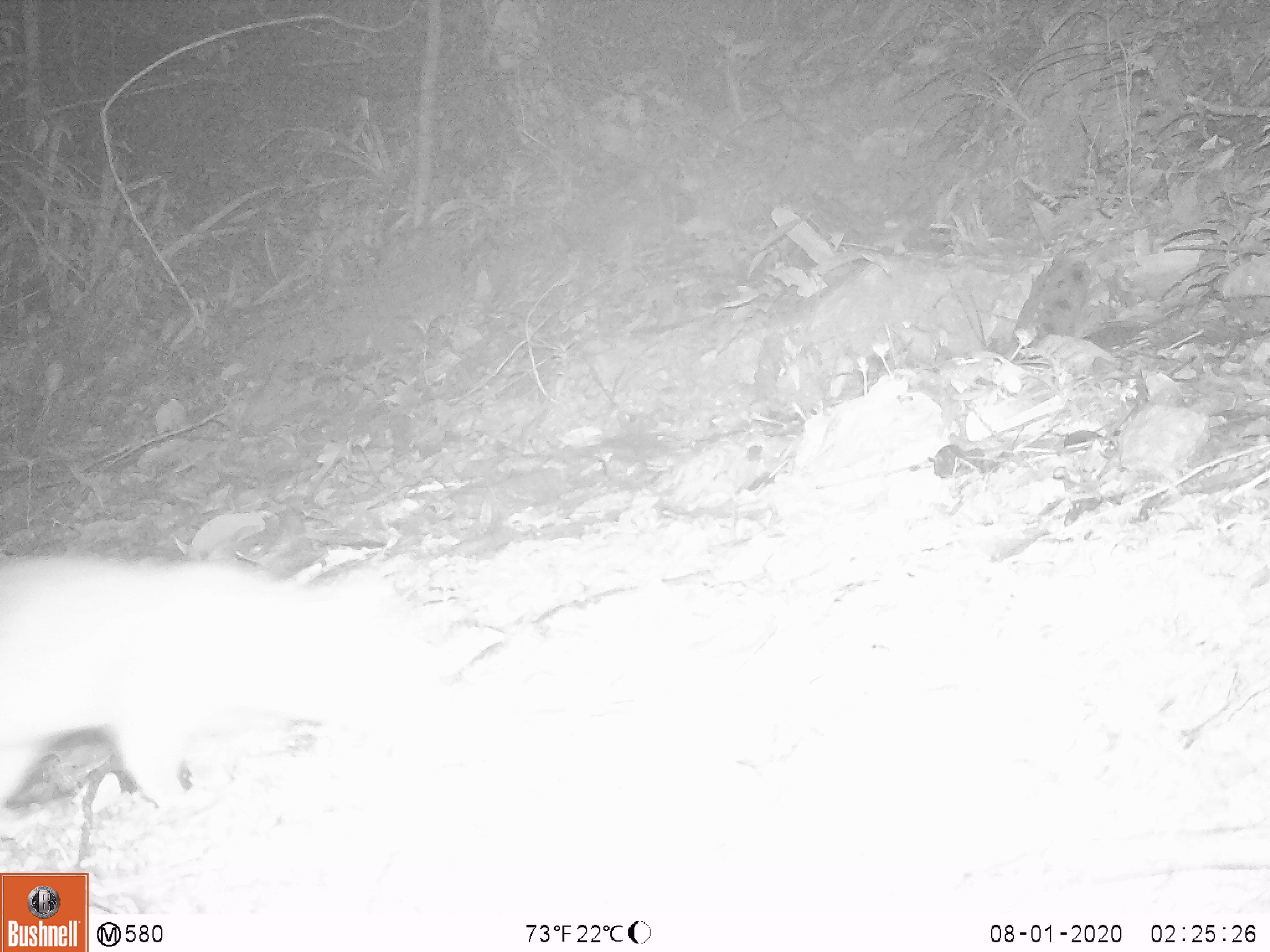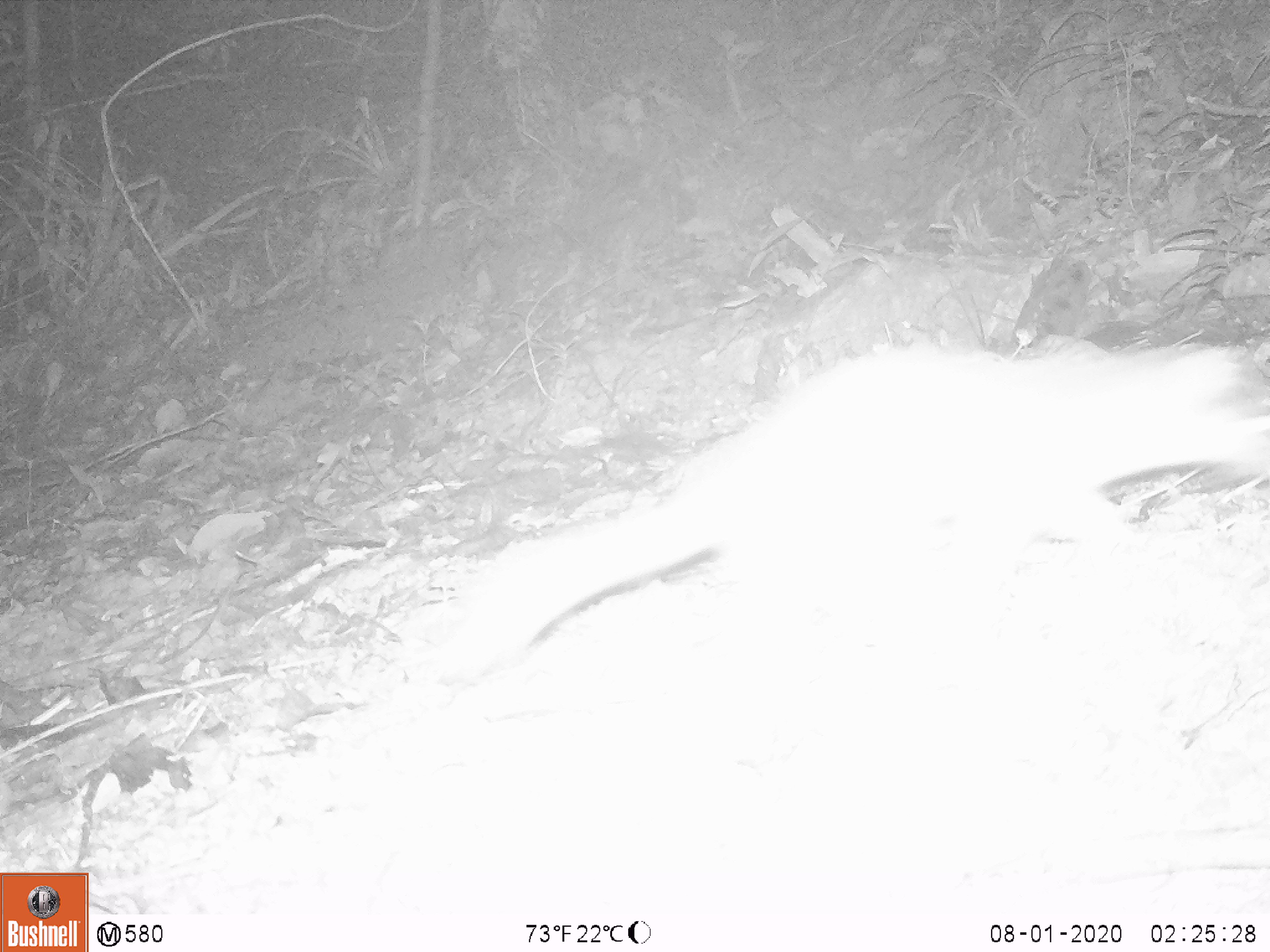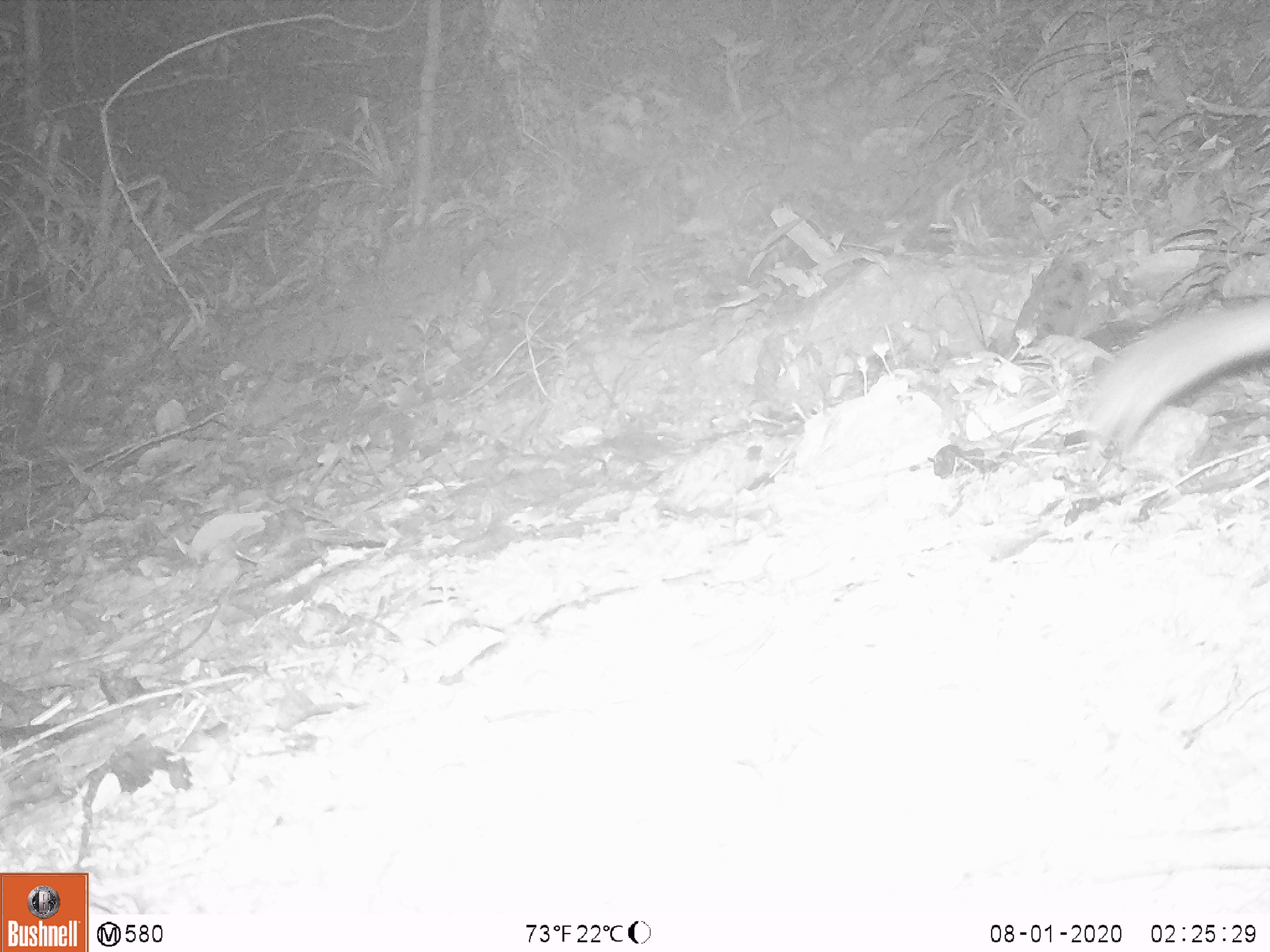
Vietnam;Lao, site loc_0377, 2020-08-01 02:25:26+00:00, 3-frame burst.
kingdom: Animalia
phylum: Chordata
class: Mammalia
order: Carnivora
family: Mustelidae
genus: Melogale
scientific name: Melogale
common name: ferret badger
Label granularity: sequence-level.